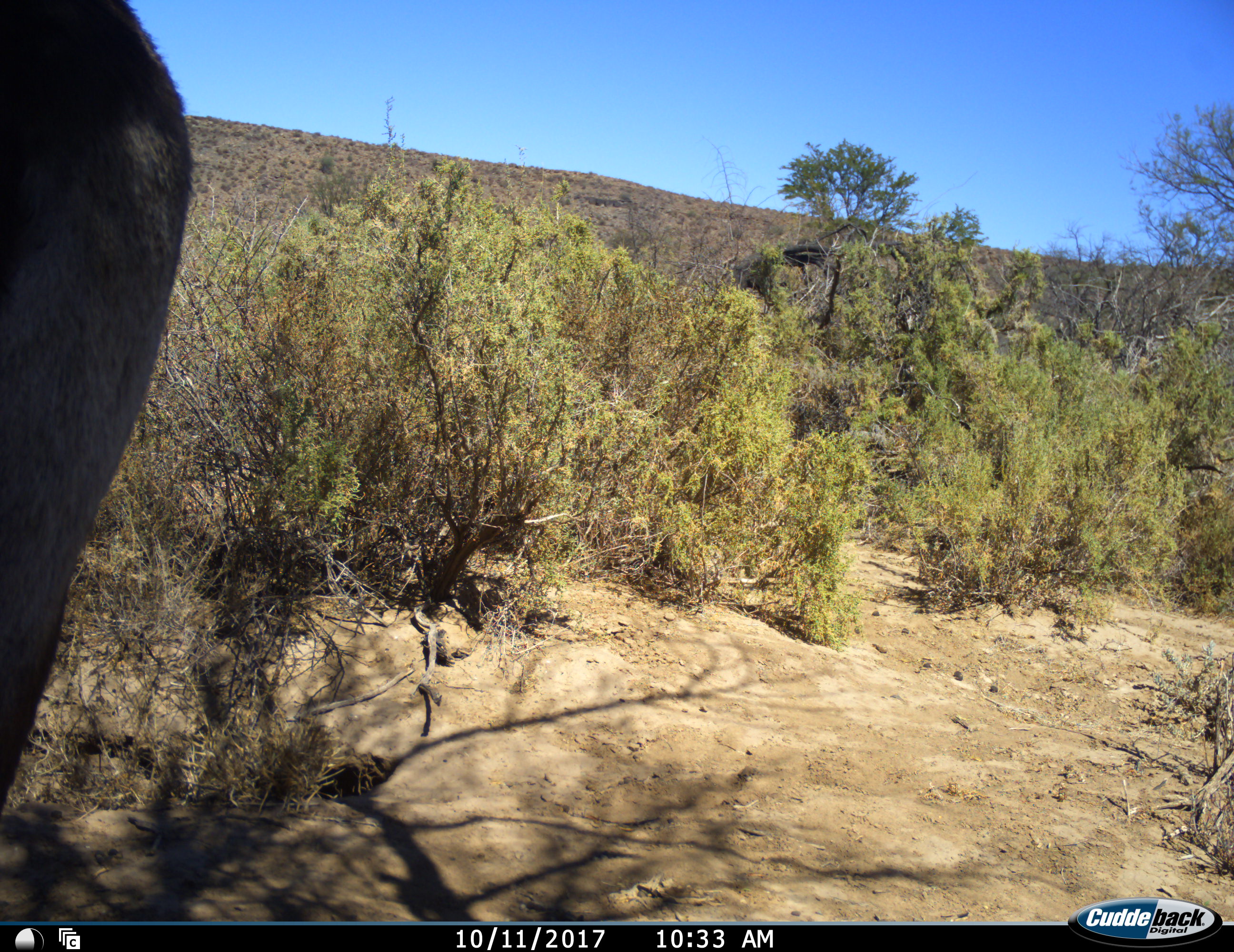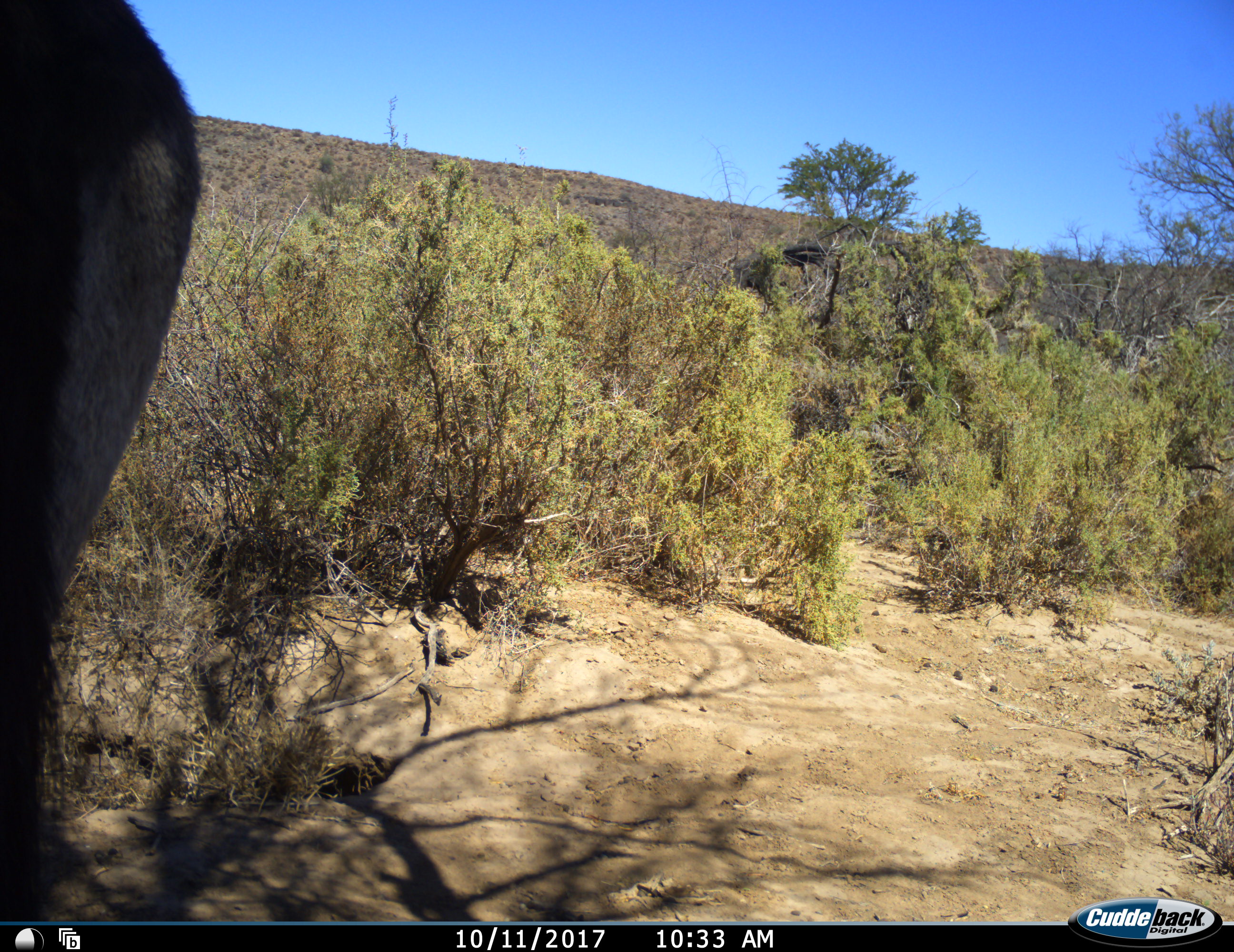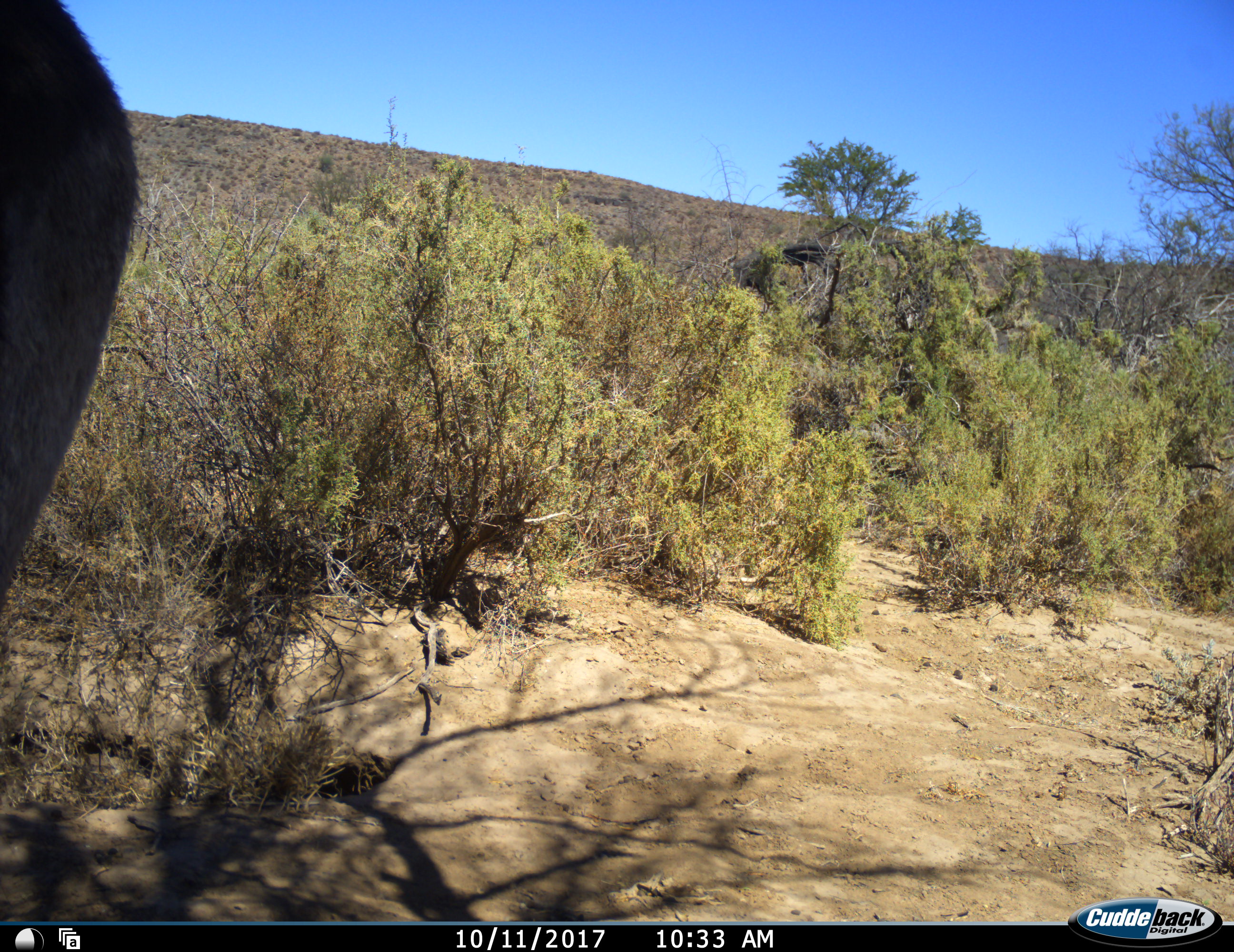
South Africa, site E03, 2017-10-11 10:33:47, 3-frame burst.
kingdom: Animalia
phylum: Chordata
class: Mammalia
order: Artiodactyla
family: Bovidae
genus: Oryx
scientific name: Oryx gazella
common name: gemsbok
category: gemsbokoryx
Gemsbokoryx (gemsbok) (Oryx gazella), count 1. Behavior (volunteer vote fractions): standing 80%, resting 0%, moving 20%, interacting 0%. Young present (vote fraction): 0%. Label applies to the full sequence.